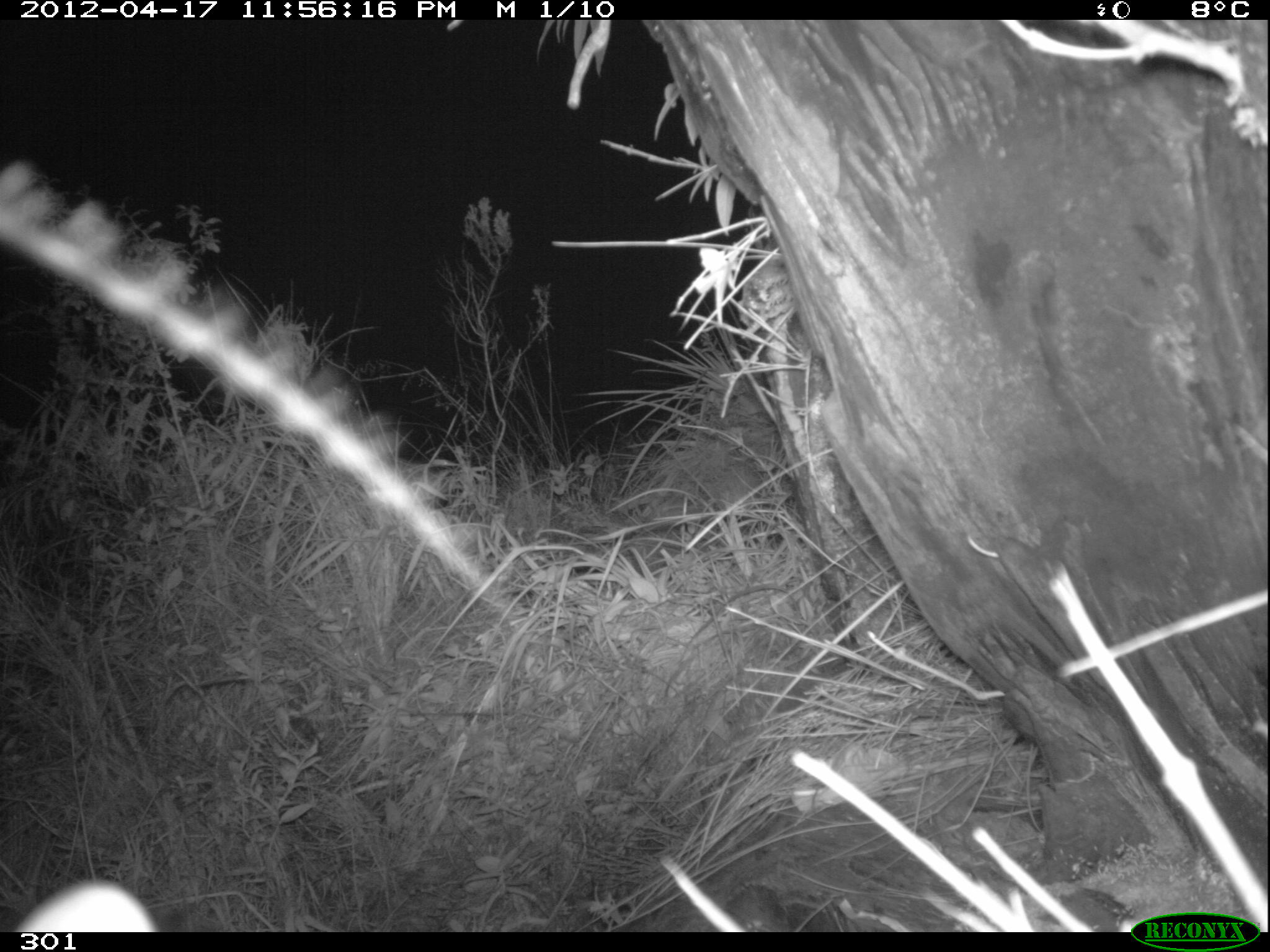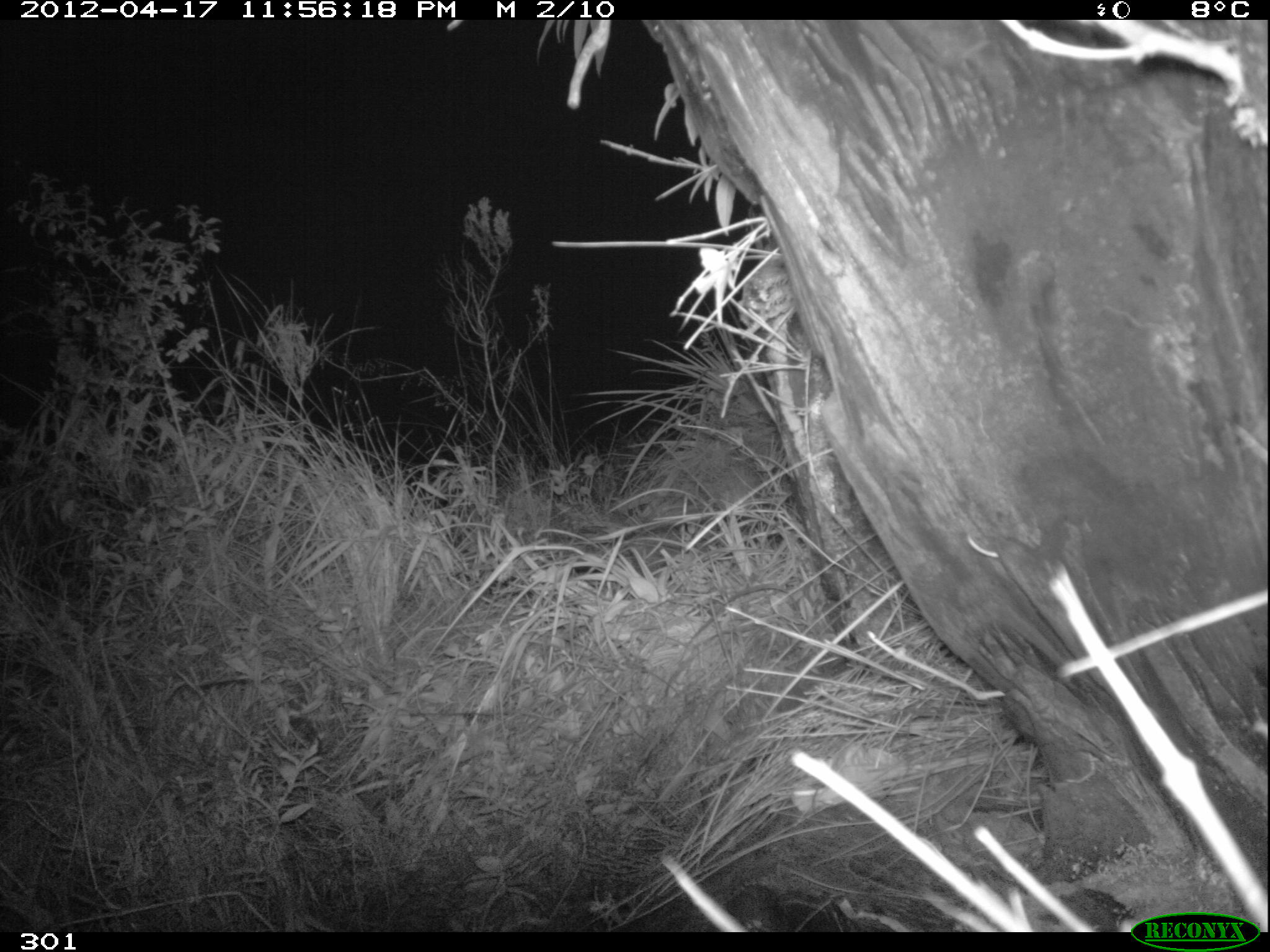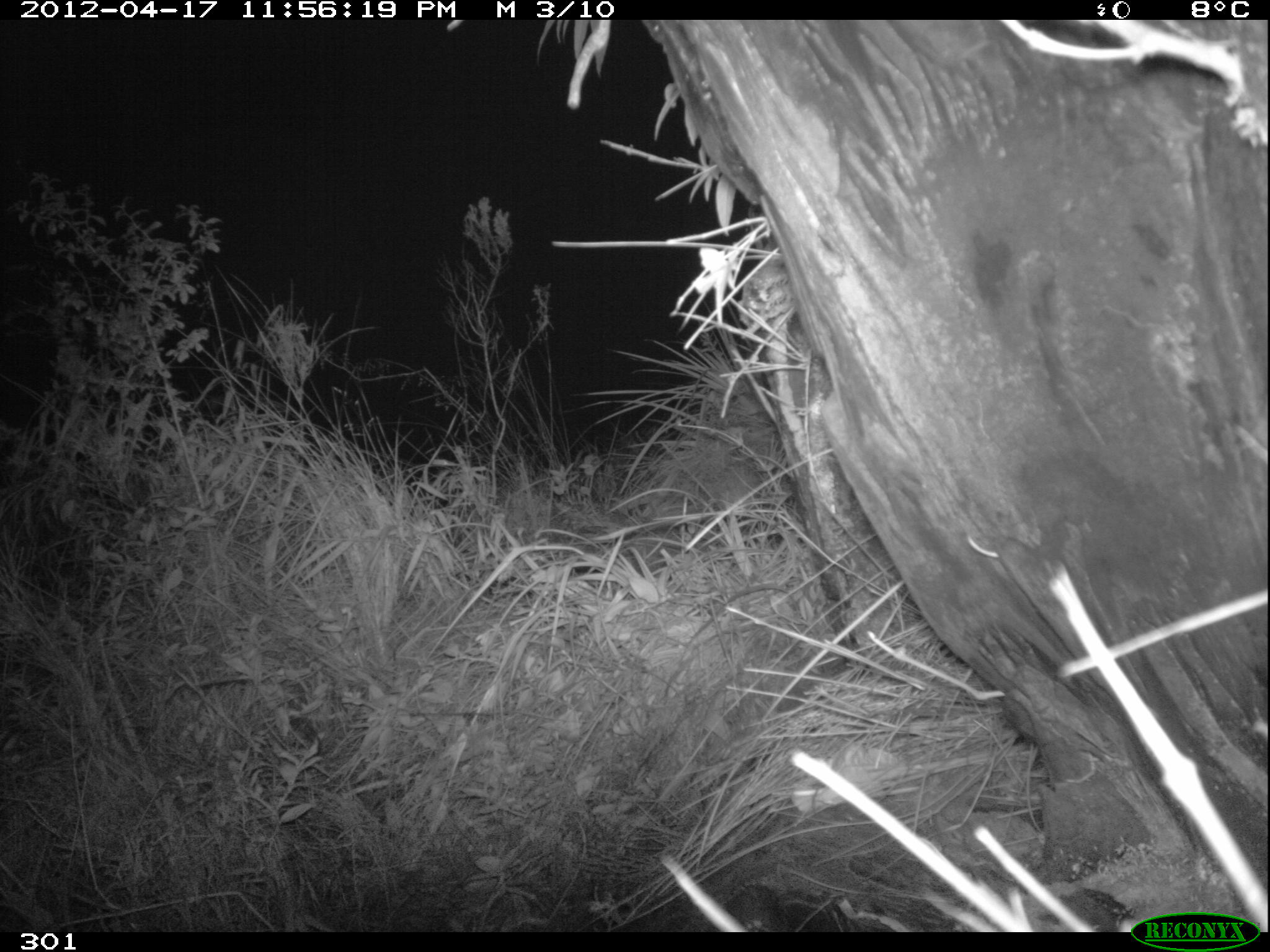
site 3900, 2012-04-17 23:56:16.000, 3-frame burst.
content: unidentified animal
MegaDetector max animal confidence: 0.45